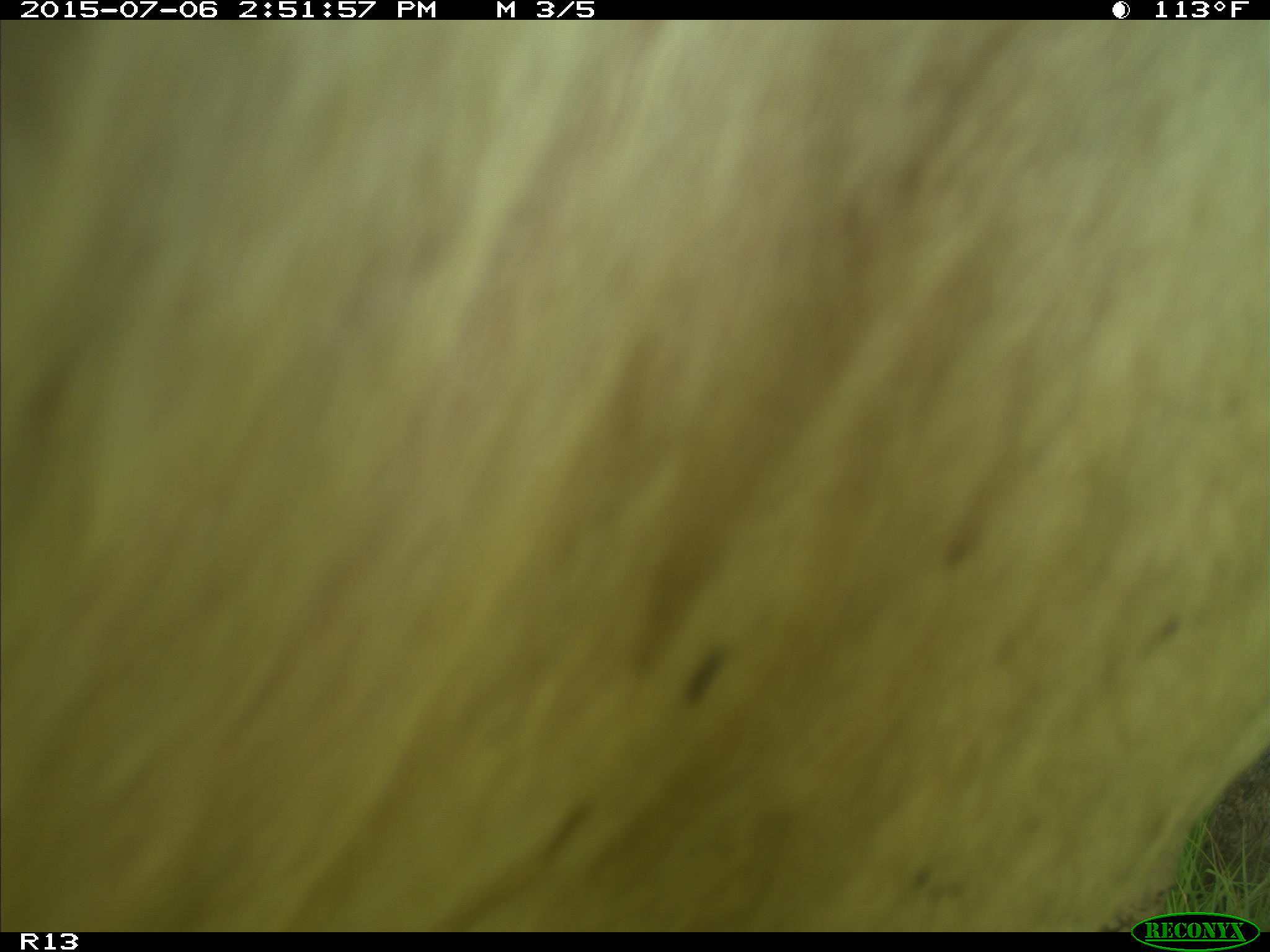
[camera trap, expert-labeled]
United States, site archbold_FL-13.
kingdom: Animalia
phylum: Chordata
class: Mammalia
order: Artiodactyla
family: Bovidae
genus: Bos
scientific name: Bos taurus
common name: domestic cow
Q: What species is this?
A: Bos taurus (domestic cow).